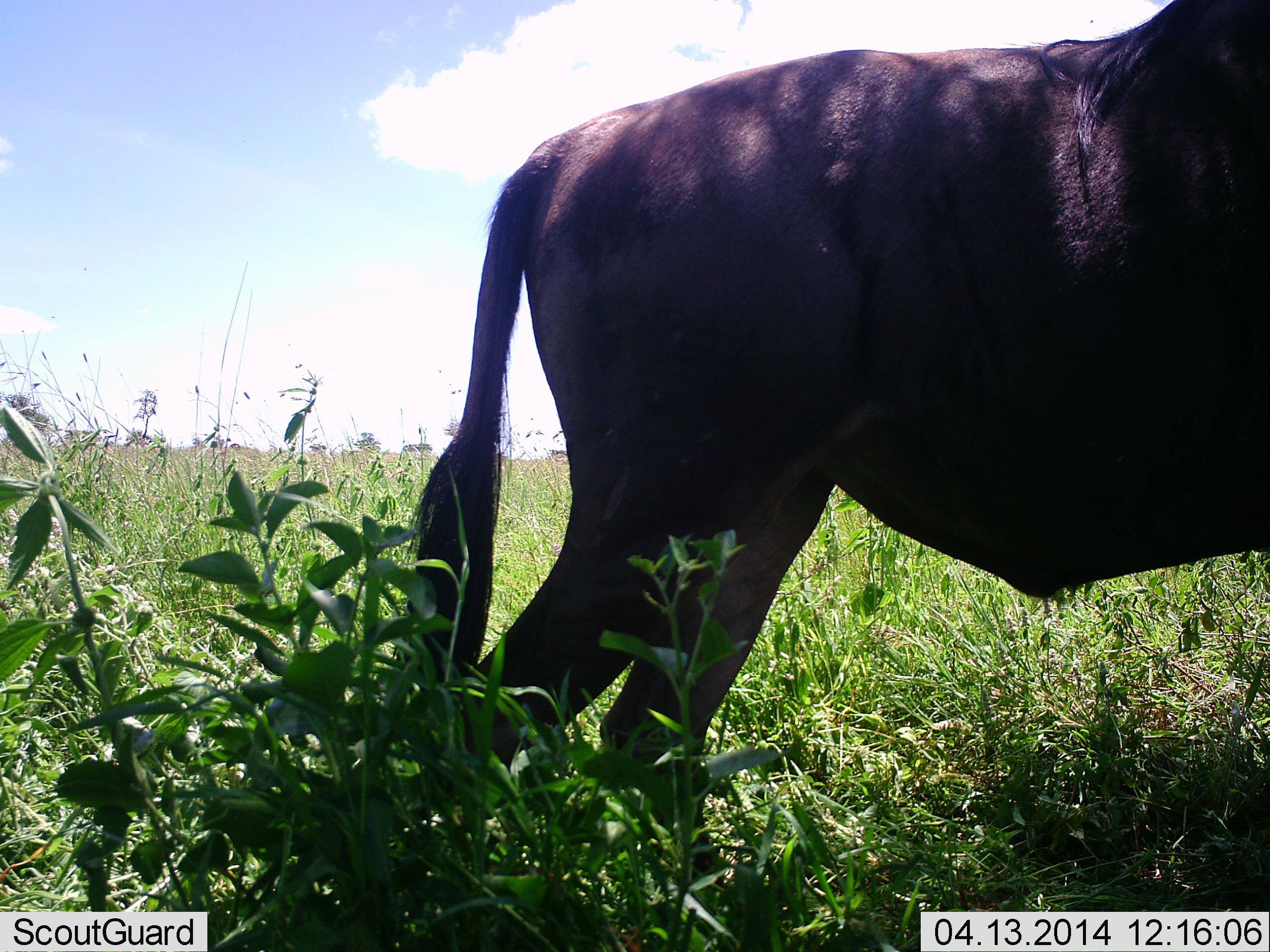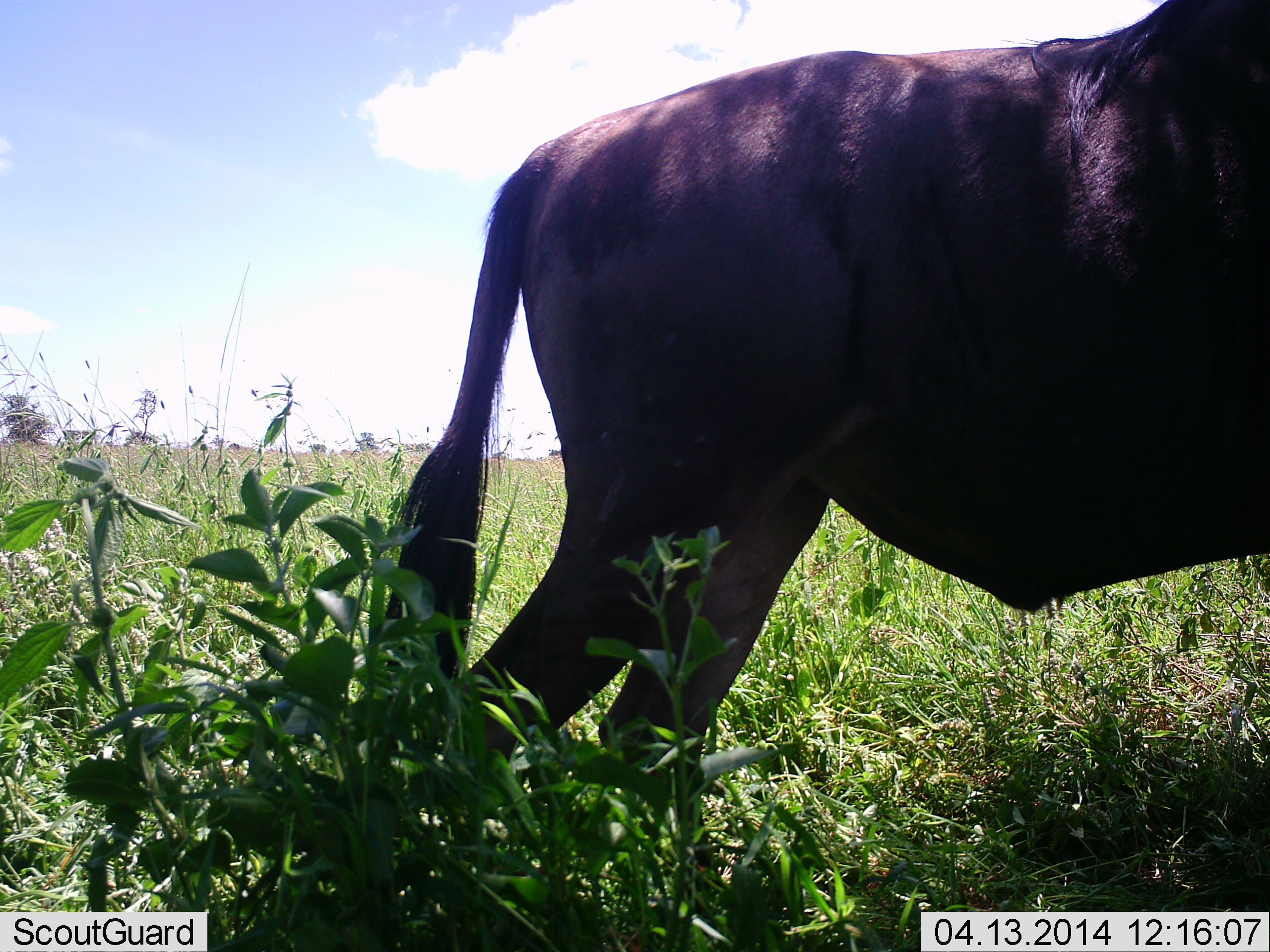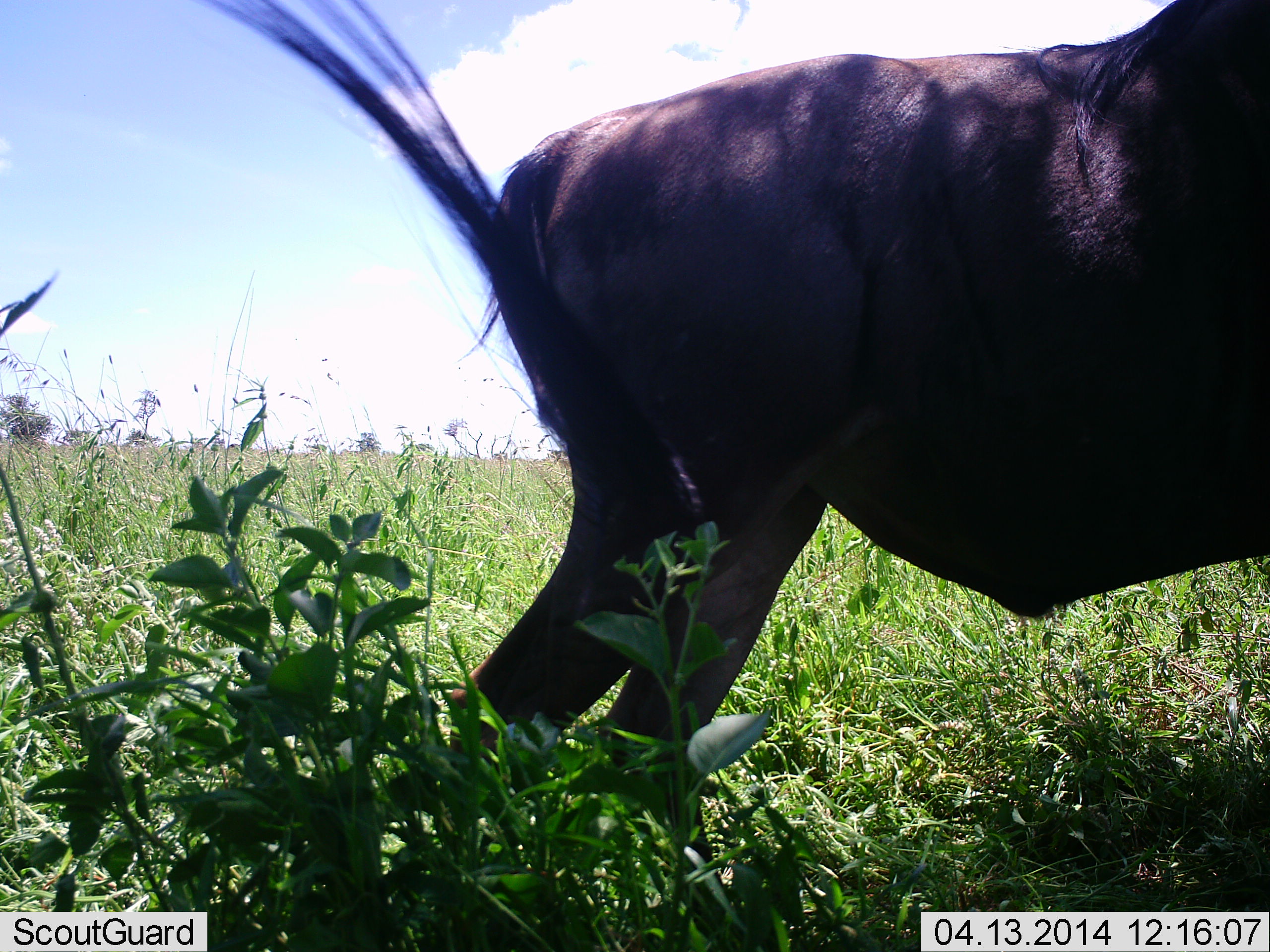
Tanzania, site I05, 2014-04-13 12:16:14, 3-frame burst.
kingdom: Animalia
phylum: Chordata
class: Mammalia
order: Artiodactyla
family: Bovidae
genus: Connochaetes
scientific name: Connochaetes taurinus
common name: blue wildebeest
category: wildebeest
Wildebeest (blue wildebeest) (Connochaetes taurinus), count 1. Behavior (volunteer vote fractions): standing 100%, resting 0%, moving 0%, interacting 0%. Young present (vote fraction): 0%. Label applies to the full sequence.